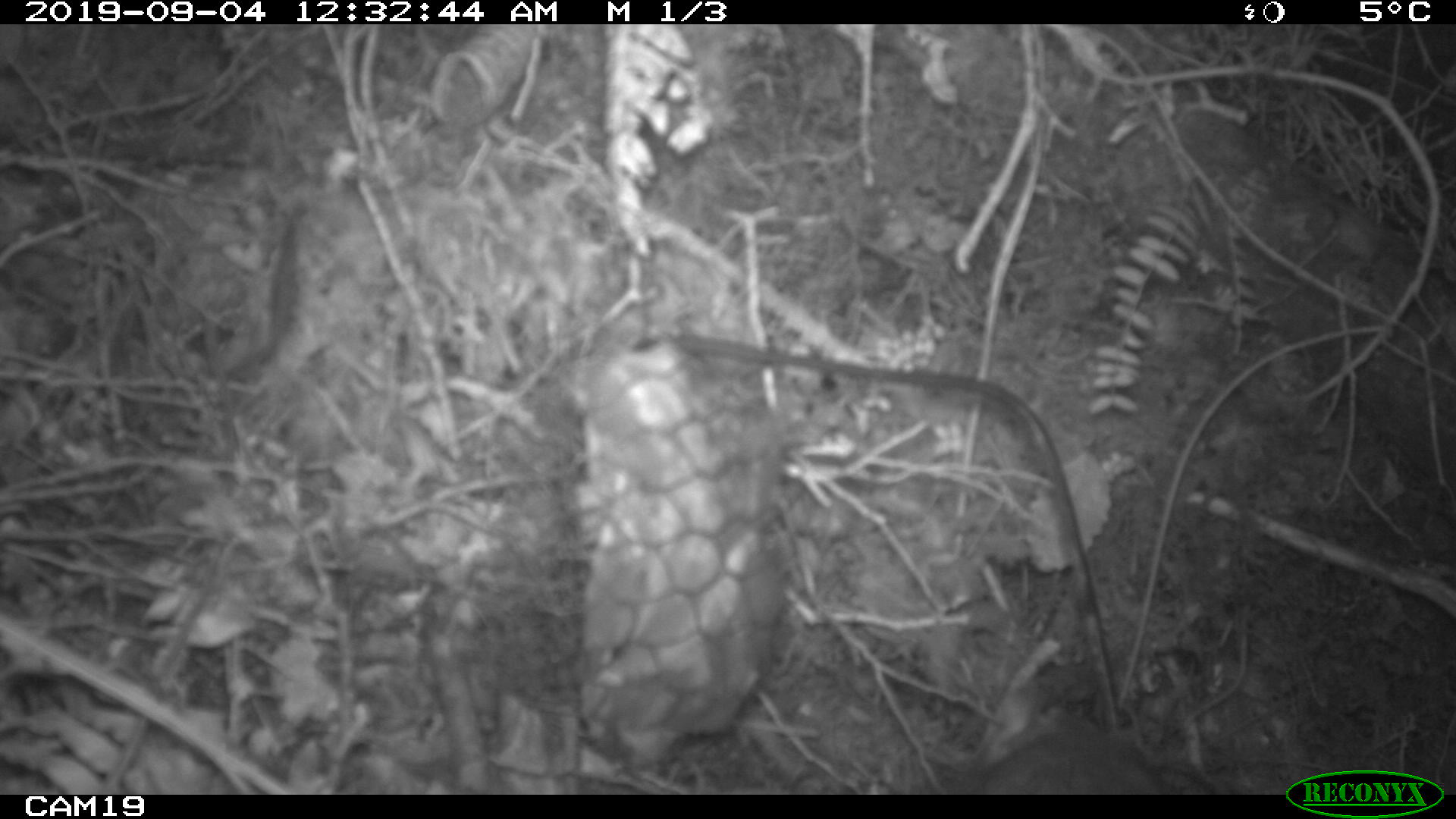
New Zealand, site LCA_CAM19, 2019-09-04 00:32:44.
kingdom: Animalia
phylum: Chordata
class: Mammalia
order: Rodentia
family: Muridae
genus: Rattus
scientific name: Rattus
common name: rat